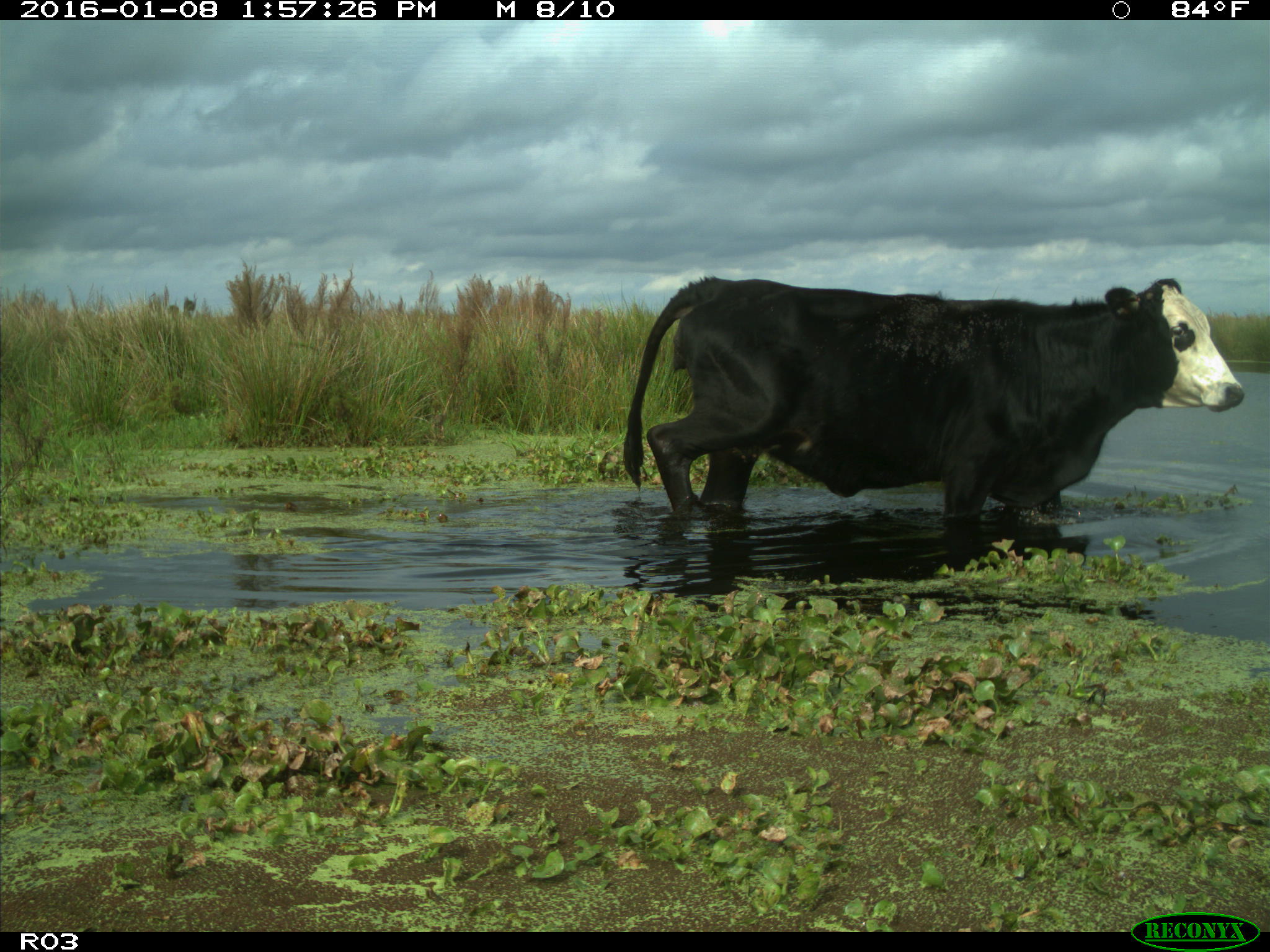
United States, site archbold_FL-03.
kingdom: Animalia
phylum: Chordata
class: Mammalia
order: Artiodactyla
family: Bovidae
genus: Bos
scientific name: Bos taurus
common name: domestic cow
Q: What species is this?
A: Bos taurus (domestic cow).